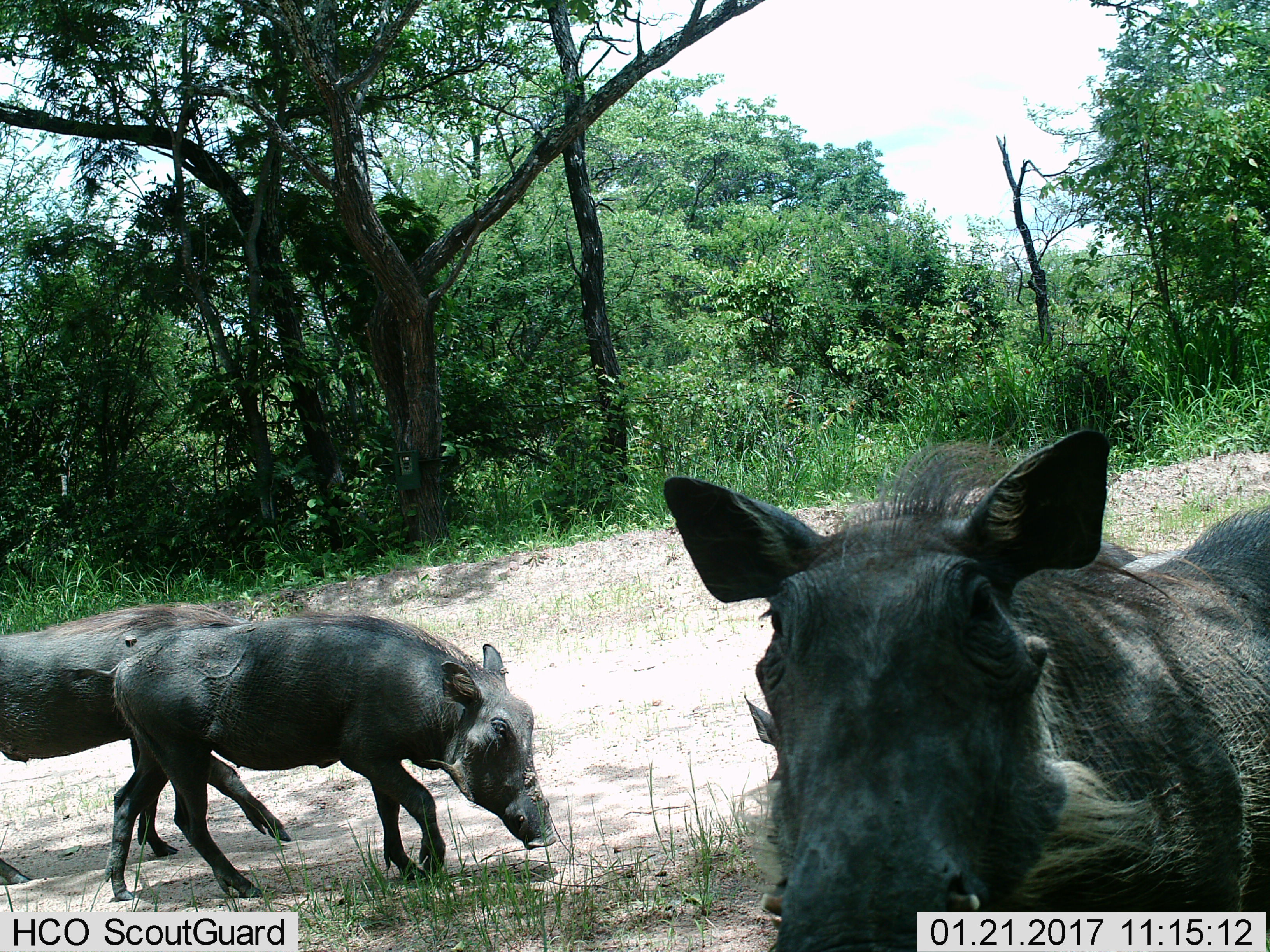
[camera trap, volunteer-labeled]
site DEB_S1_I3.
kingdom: Animalia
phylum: Chordata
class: Mammalia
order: Artiodactyla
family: Suidae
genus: Phacochoerus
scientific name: Phacochoerus africanus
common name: warthog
Warthog (Phacochoerus africanus), count 3. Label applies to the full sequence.